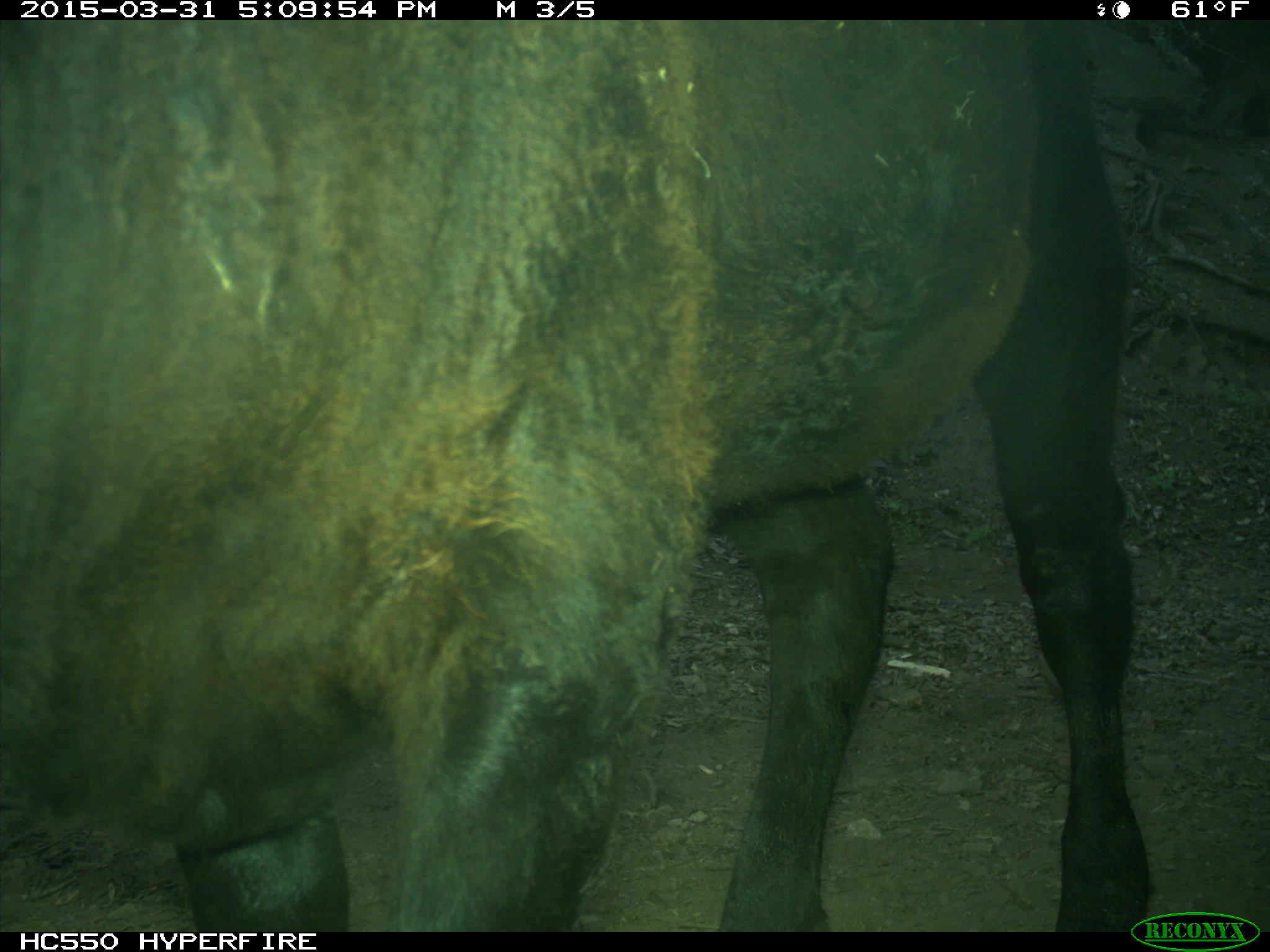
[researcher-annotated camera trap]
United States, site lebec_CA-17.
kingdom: Animalia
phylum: Chordata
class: Mammalia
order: Artiodactyla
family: Bovidae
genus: Bos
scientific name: Bos taurus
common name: domestic cow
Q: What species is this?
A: Bos taurus (domestic cow).